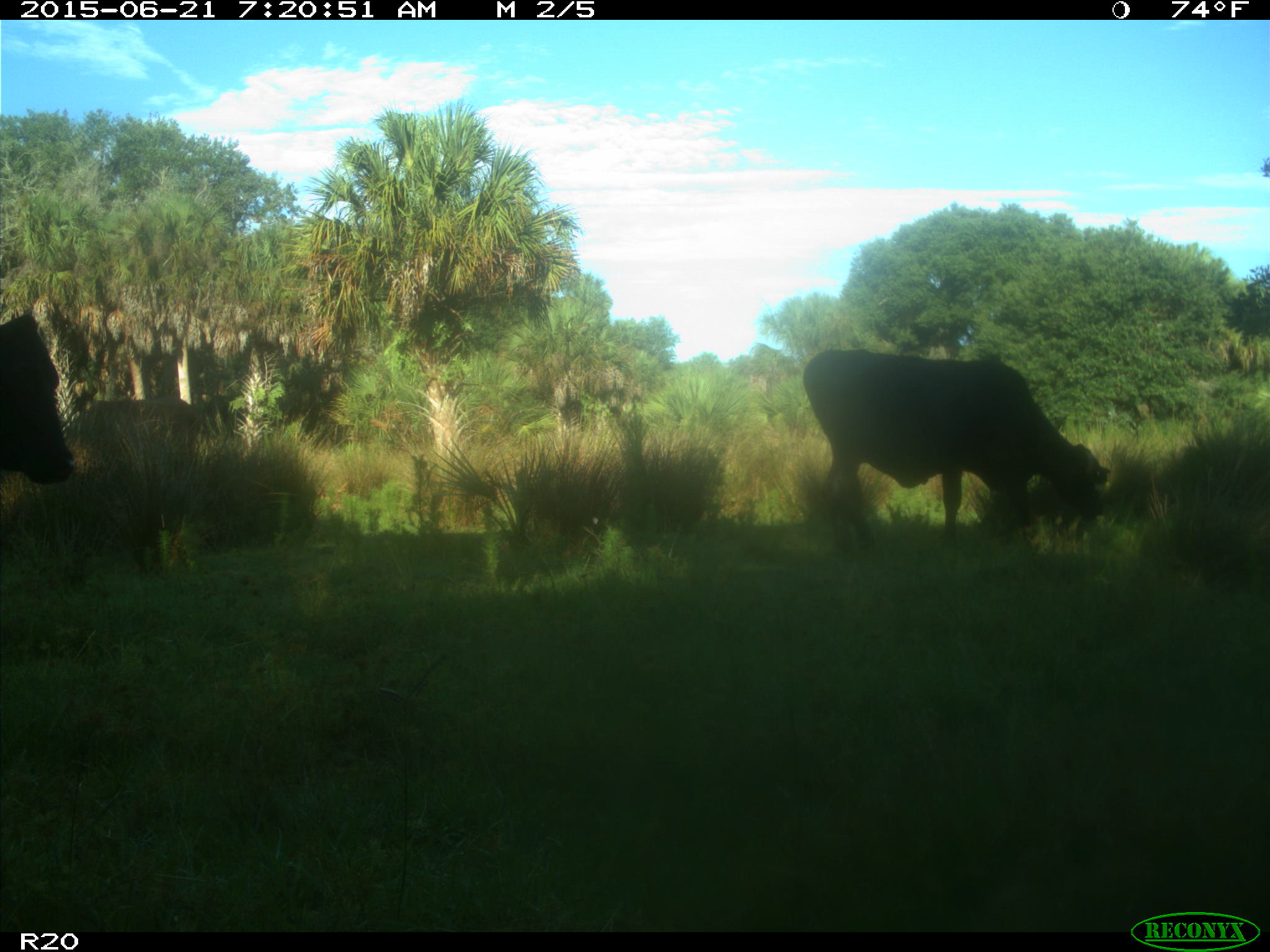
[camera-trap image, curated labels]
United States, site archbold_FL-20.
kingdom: Animalia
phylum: Chordata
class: Mammalia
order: Artiodactyla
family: Bovidae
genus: Bos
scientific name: Bos taurus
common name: domestic cow